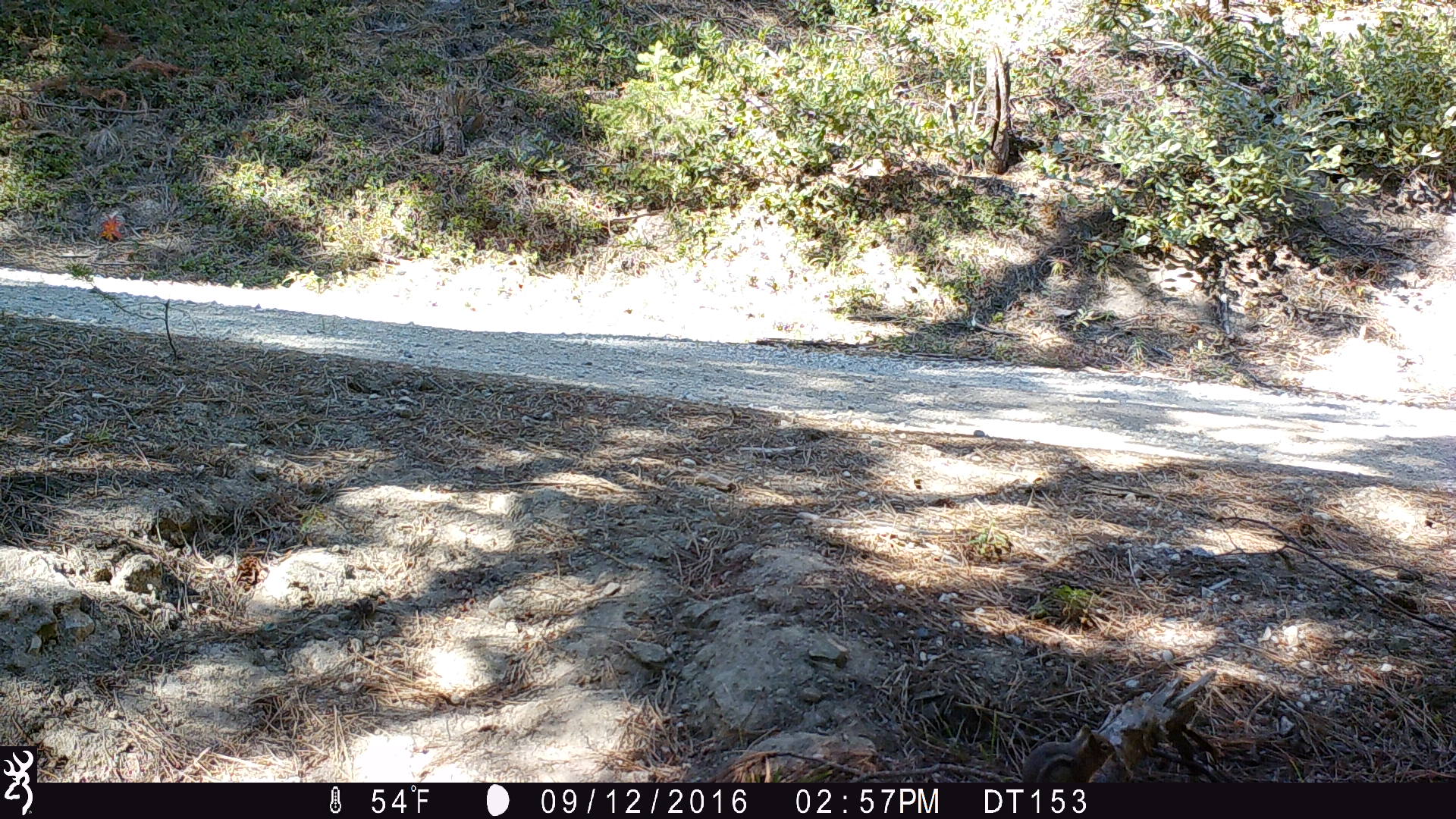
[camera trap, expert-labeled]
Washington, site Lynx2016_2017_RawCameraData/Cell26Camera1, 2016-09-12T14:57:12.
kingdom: Animalia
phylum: Chordata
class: Mammalia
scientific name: Mammalia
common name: small mammal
Small mammal (Mammalia). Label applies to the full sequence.